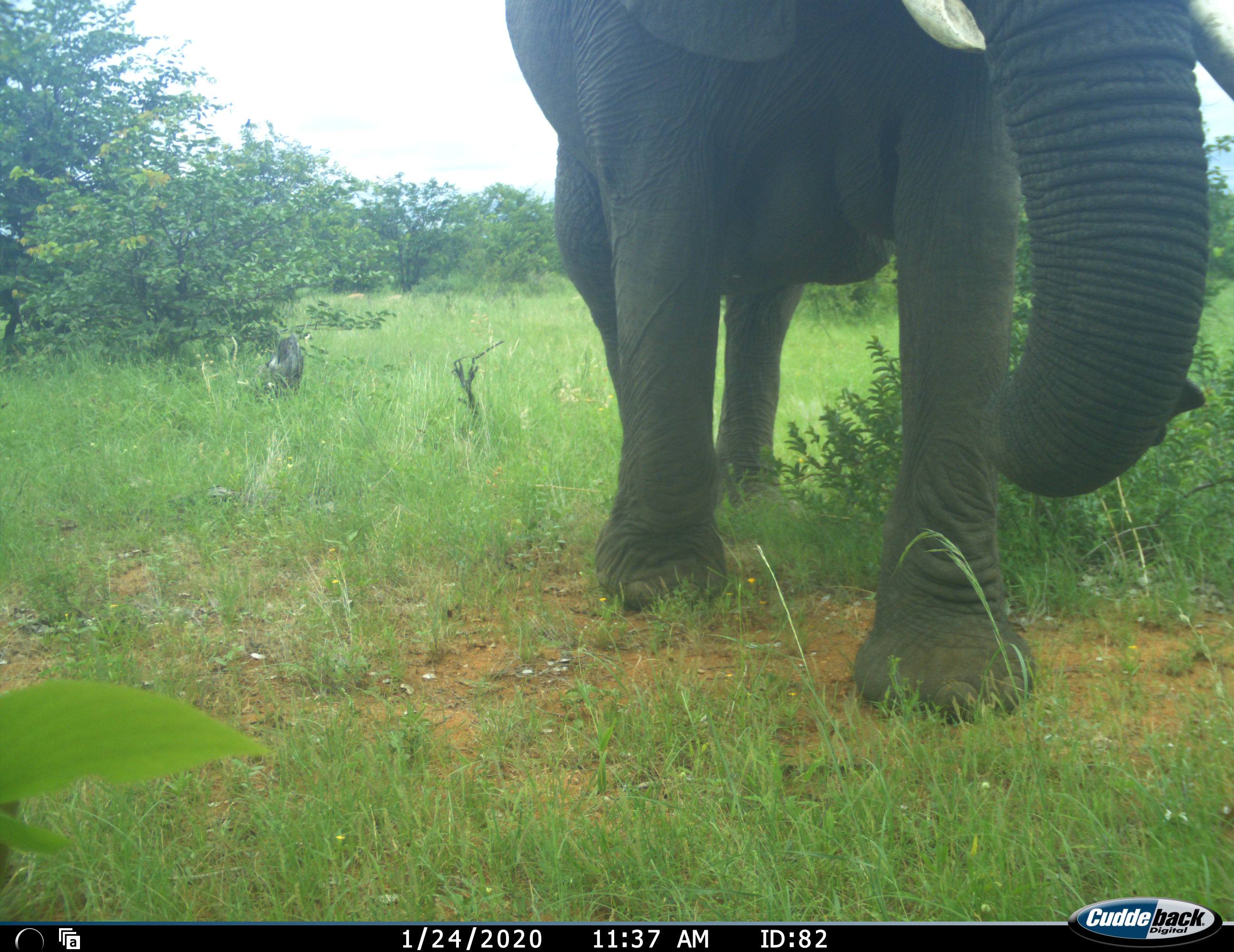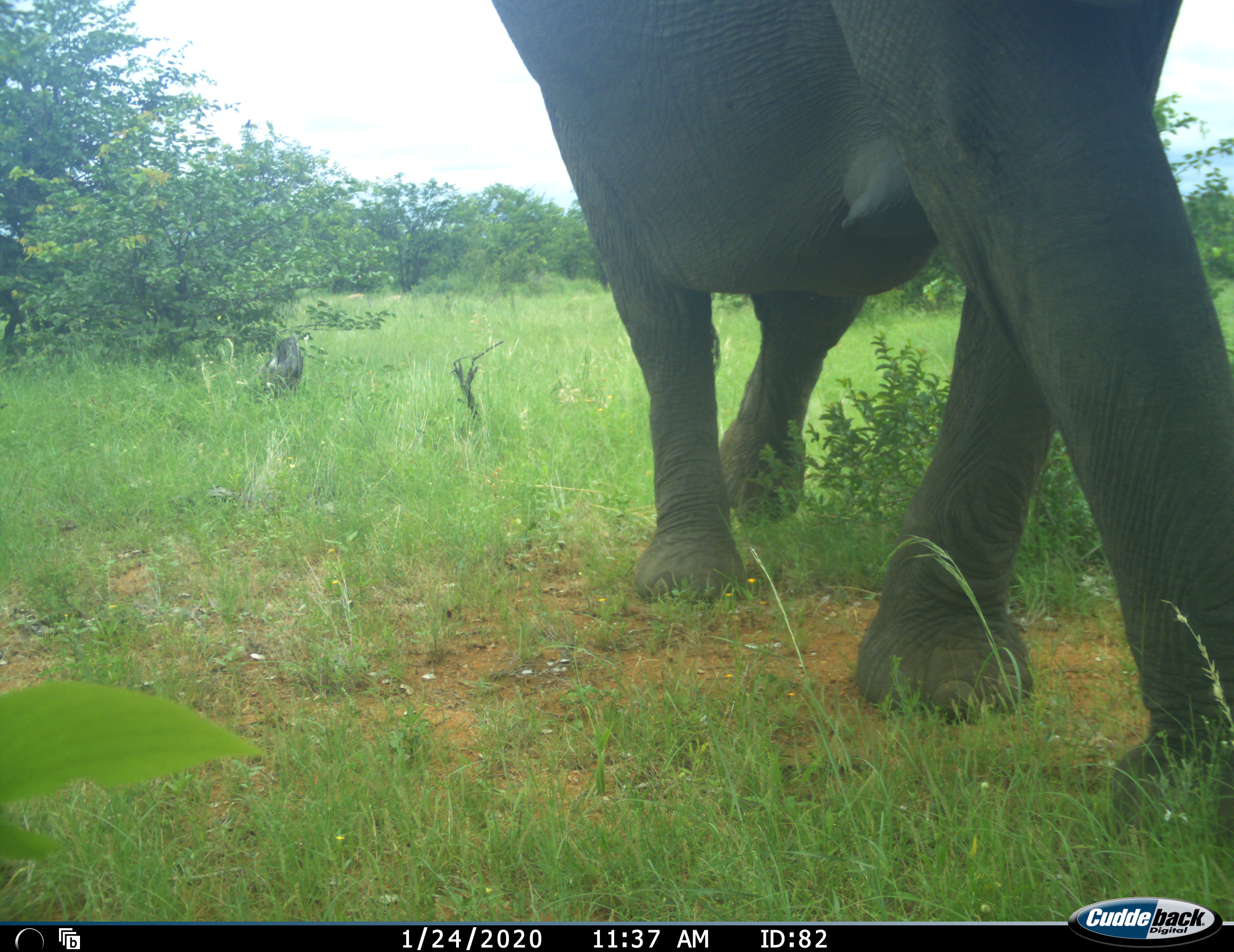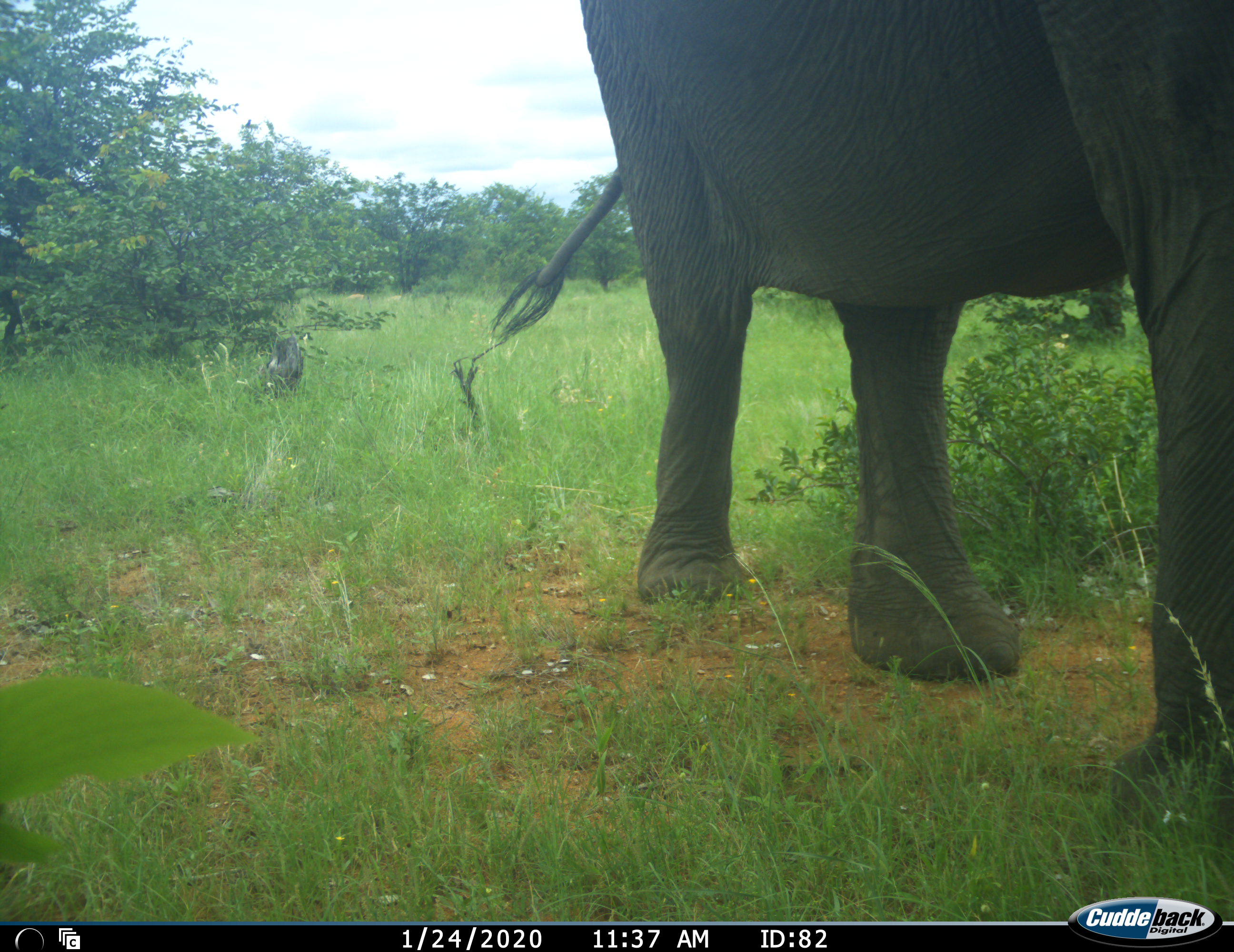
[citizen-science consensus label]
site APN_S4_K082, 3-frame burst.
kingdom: Animalia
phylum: Chordata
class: Mammalia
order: Proboscidea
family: Elephantidae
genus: Loxodonta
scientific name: Loxodonta africana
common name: african bush elephant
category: elephant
Elephant (african bush elephant) (Loxodonta africana), count 1. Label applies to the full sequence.